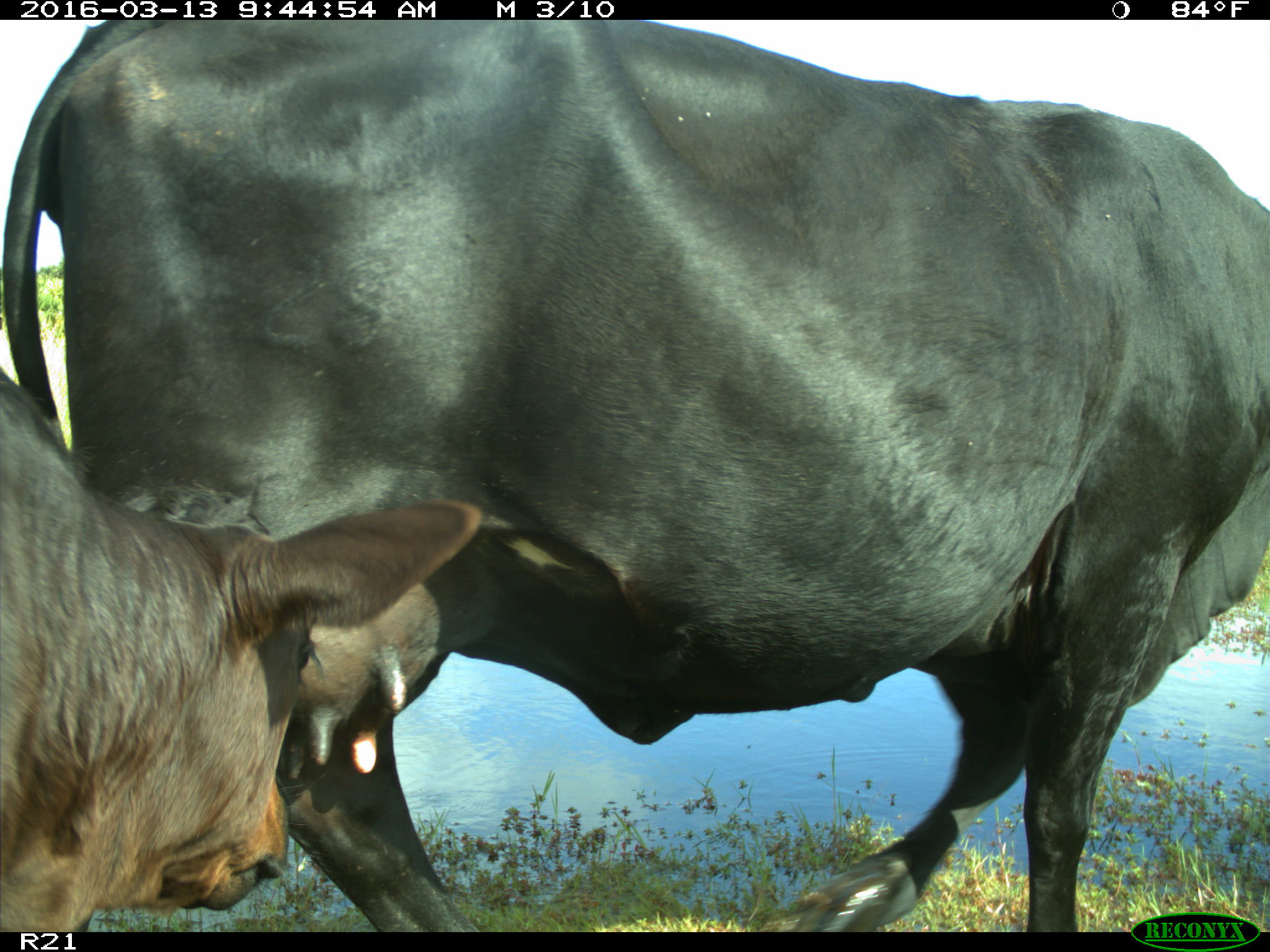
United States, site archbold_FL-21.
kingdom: Animalia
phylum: Chordata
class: Mammalia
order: Artiodactyla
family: Bovidae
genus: Bos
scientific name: Bos taurus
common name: domestic cow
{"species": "Bos taurus (domestic cow)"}